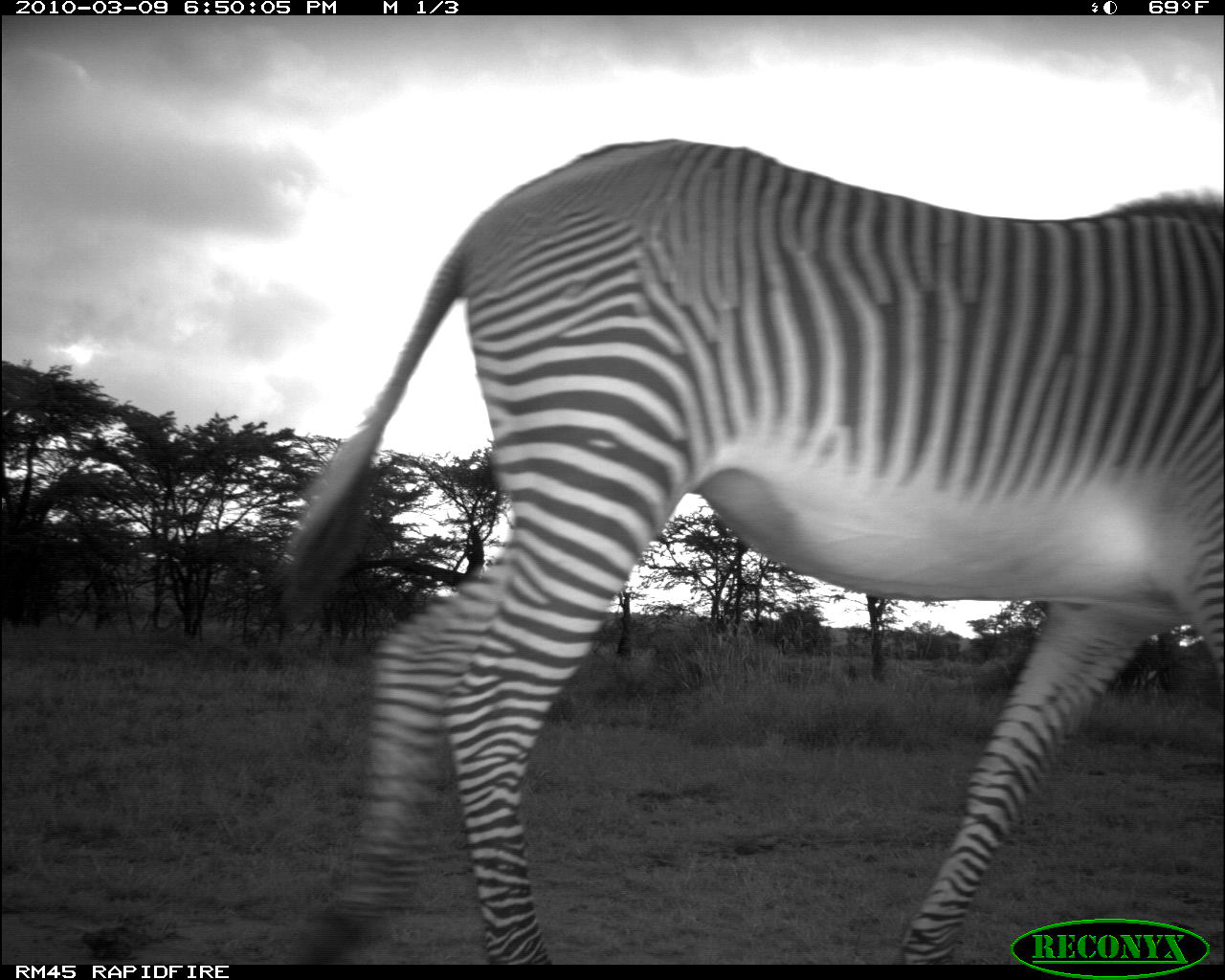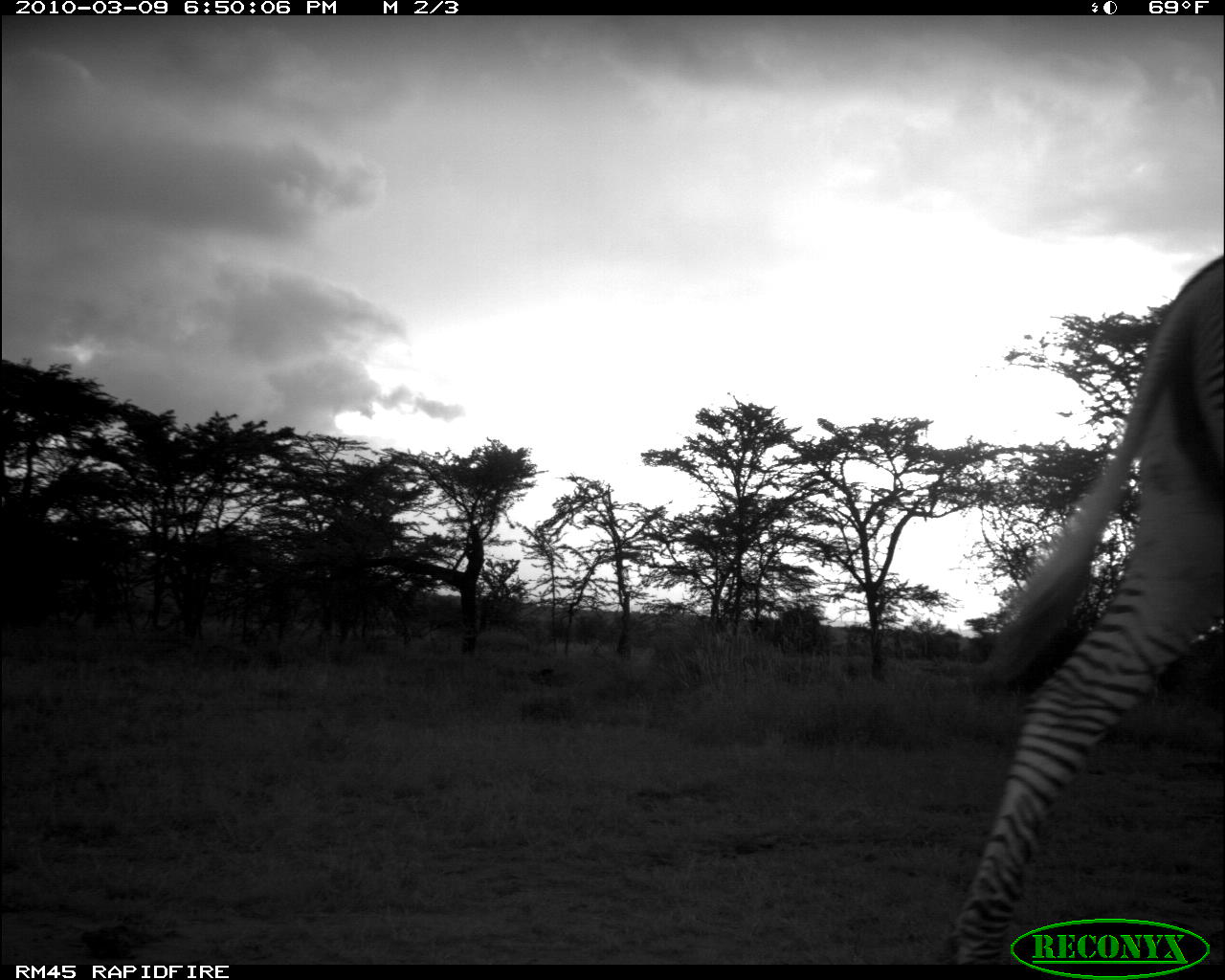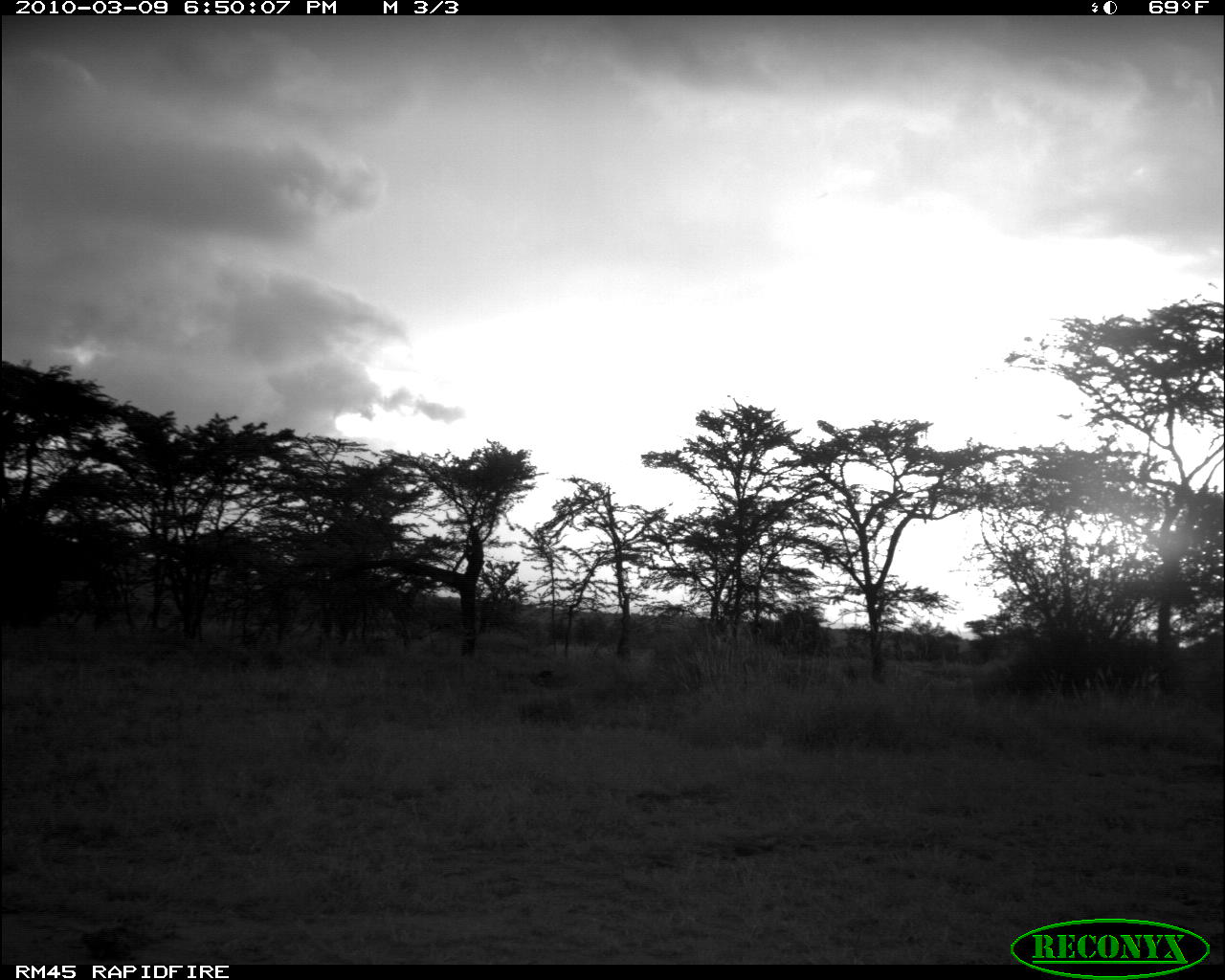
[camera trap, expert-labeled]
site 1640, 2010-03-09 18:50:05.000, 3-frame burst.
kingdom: Animalia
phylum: Chordata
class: Mammalia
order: Perissodactyla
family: Equidae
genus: Equus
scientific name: Equus grevyi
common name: grévy's zebra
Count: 1.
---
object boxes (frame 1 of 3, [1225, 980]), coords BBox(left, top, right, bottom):
equus grevyi: BBox(259, 132, 1225, 963)